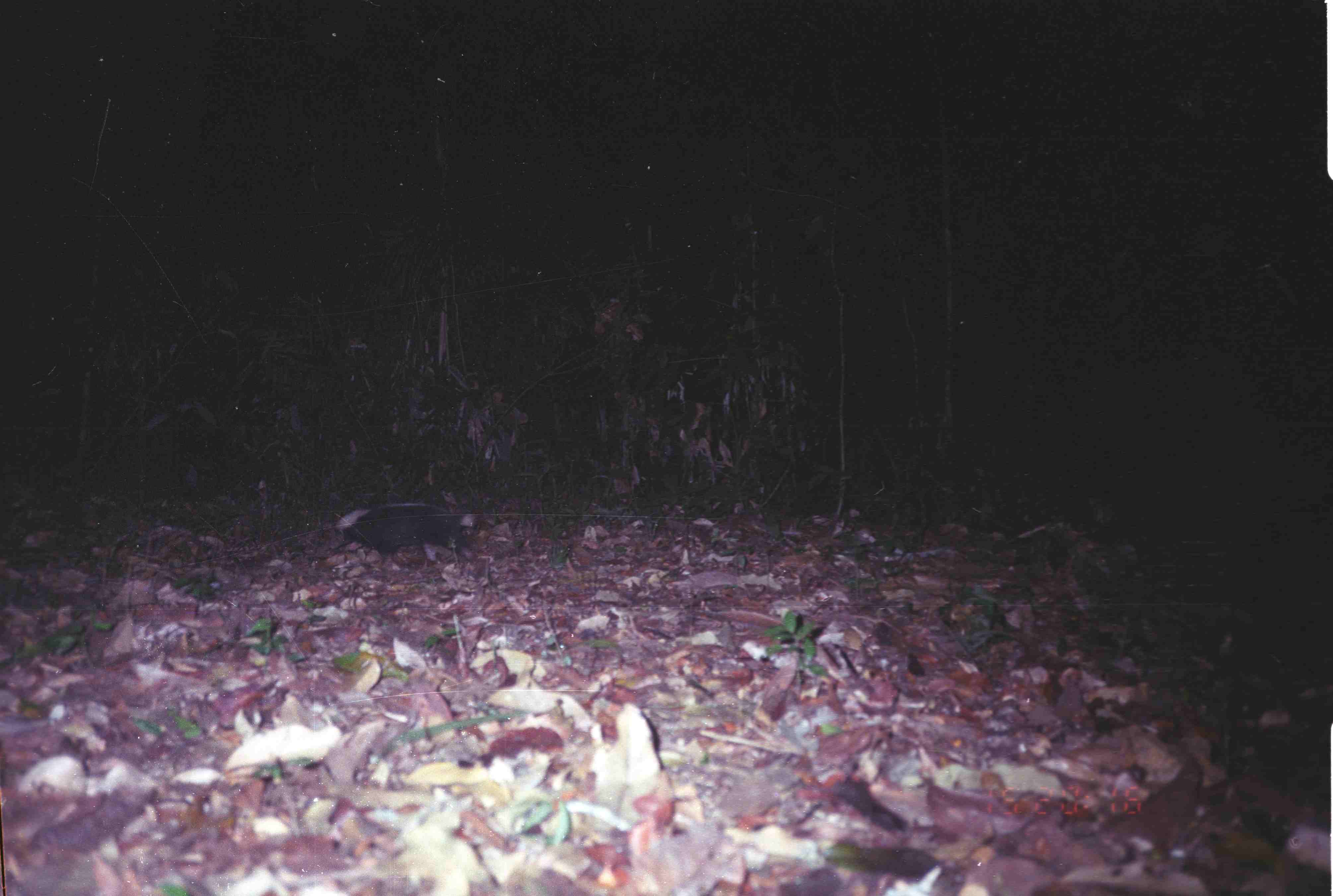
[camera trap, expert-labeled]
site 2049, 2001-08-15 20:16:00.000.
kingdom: Animalia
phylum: Chordata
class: Mammalia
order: Carnivora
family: Mephitidae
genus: Mydaus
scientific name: Mydaus javanensis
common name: sunda stink-badger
Mydaus javanensis (sunda stink-badger), count 1.